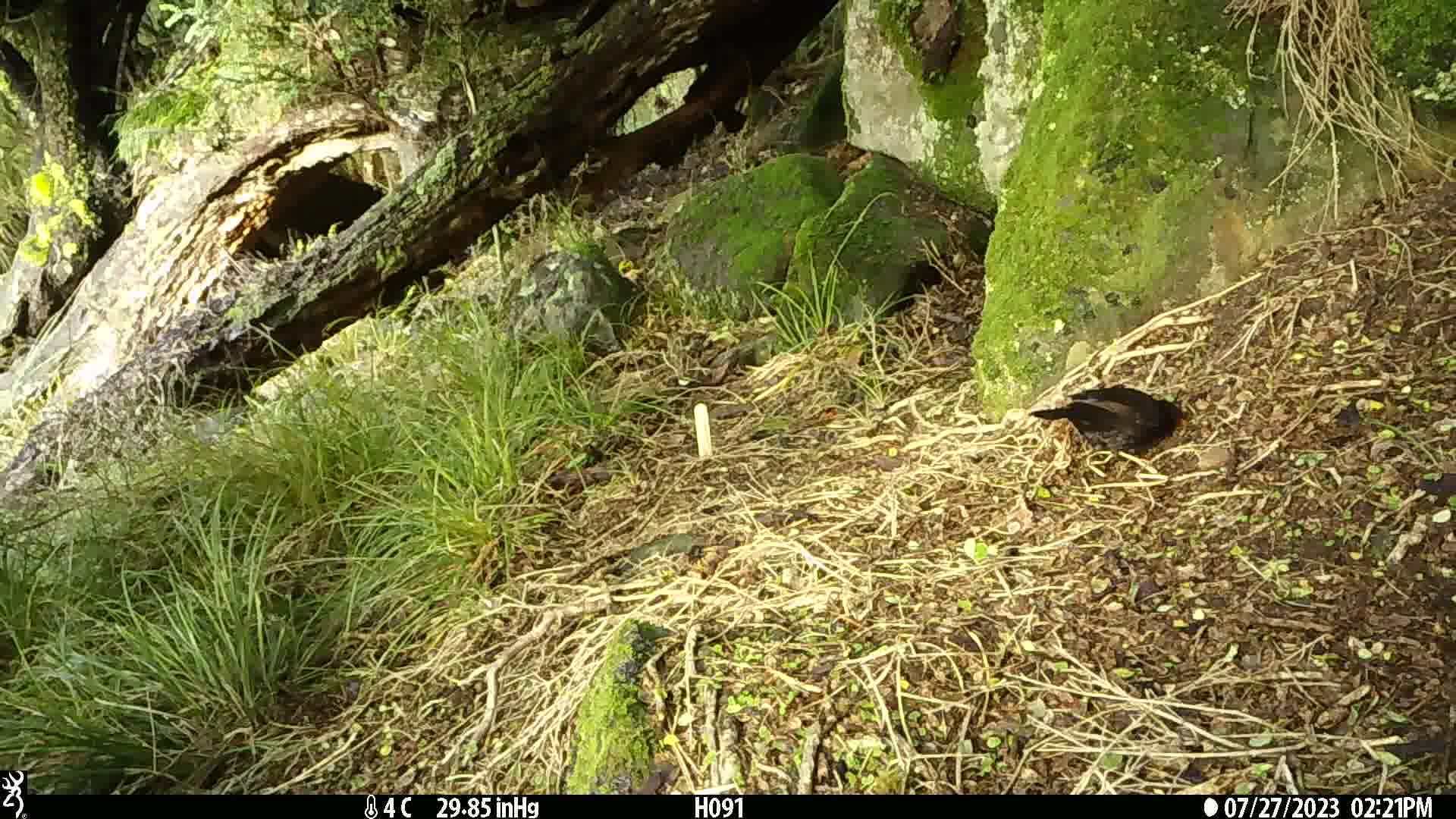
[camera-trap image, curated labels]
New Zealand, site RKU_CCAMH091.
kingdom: Animalia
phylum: Chordata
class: Aves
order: Passeriformes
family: Turdidae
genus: Turdus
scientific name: Turdus merula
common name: eurasian blackbird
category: blackbird